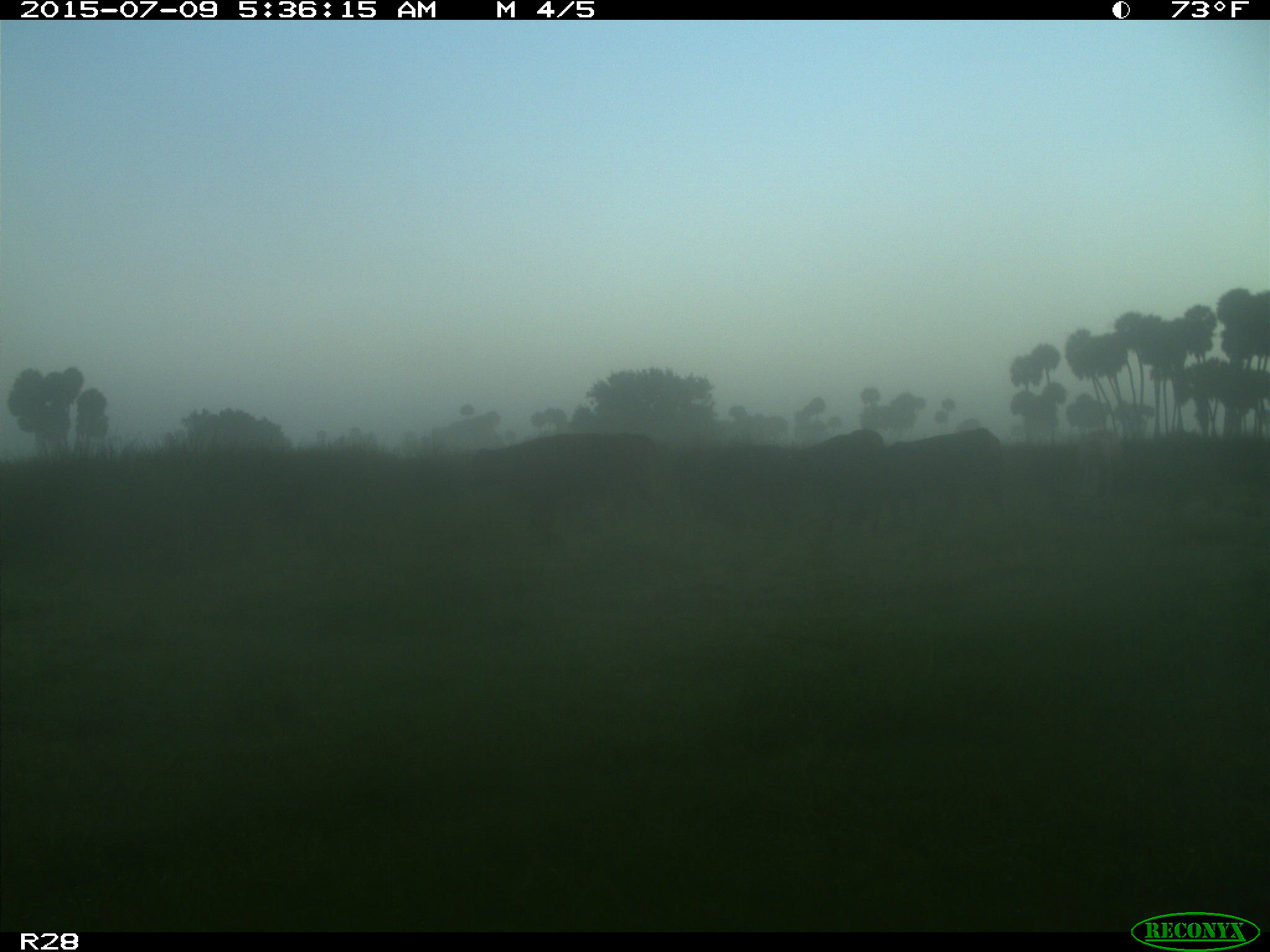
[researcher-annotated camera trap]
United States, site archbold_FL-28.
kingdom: Animalia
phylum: Chordata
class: Mammalia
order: Artiodactyla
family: Bovidae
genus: Bos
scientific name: Bos taurus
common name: domestic cow